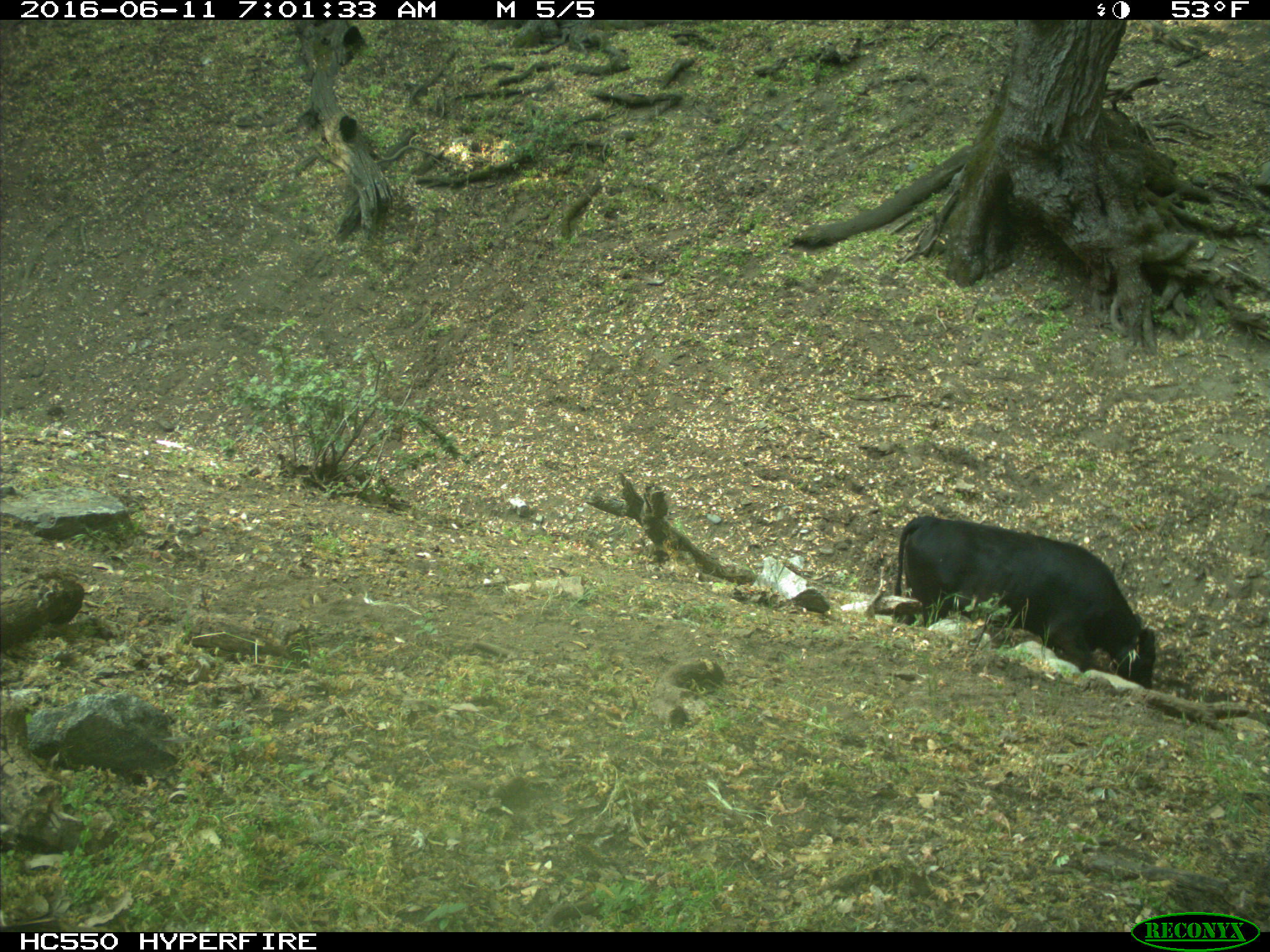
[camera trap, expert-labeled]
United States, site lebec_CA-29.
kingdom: Animalia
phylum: Chordata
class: Mammalia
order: Artiodactyla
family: Bovidae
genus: Bos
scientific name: Bos taurus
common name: domestic cow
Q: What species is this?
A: Bos taurus (domestic cow).